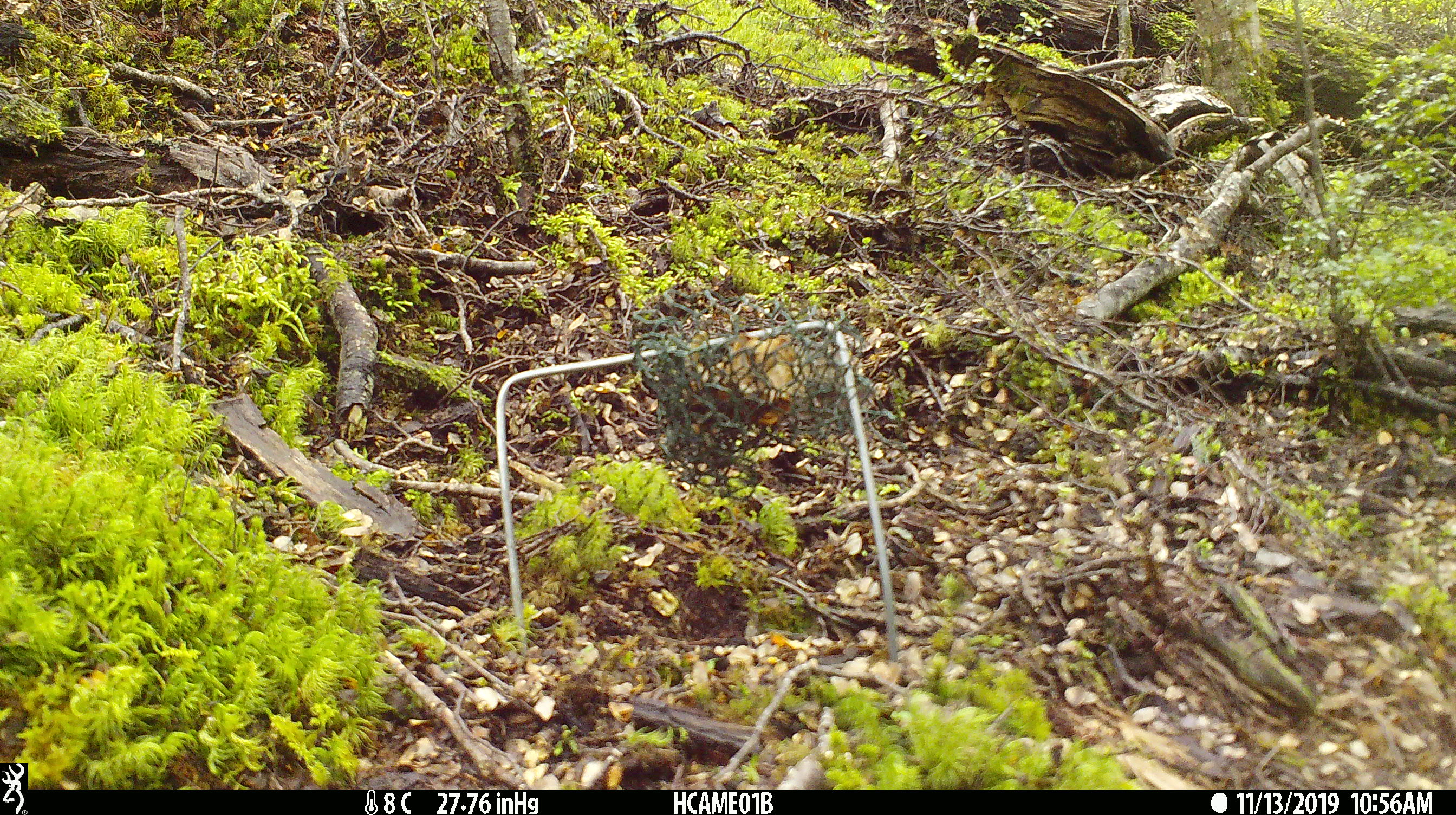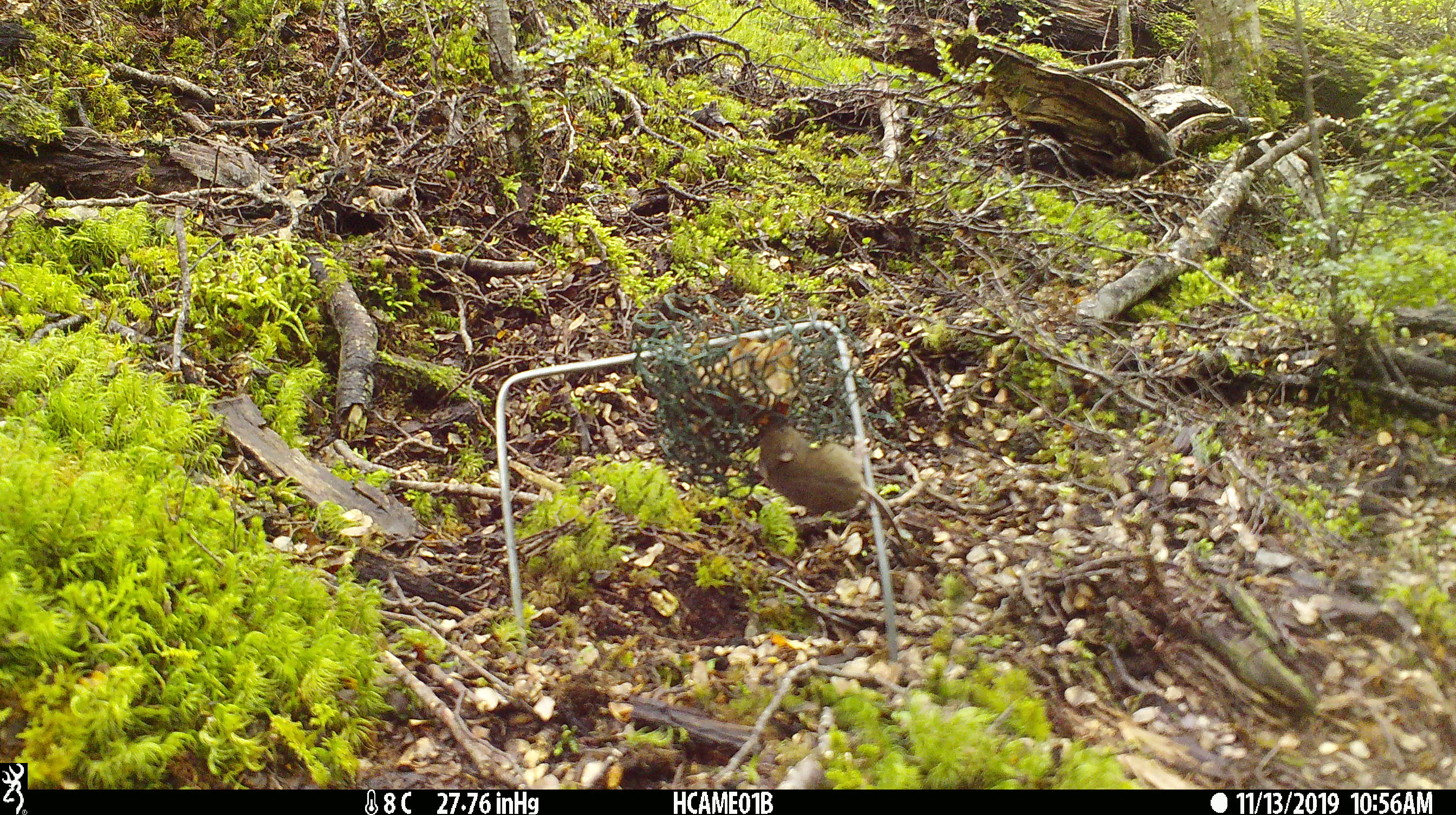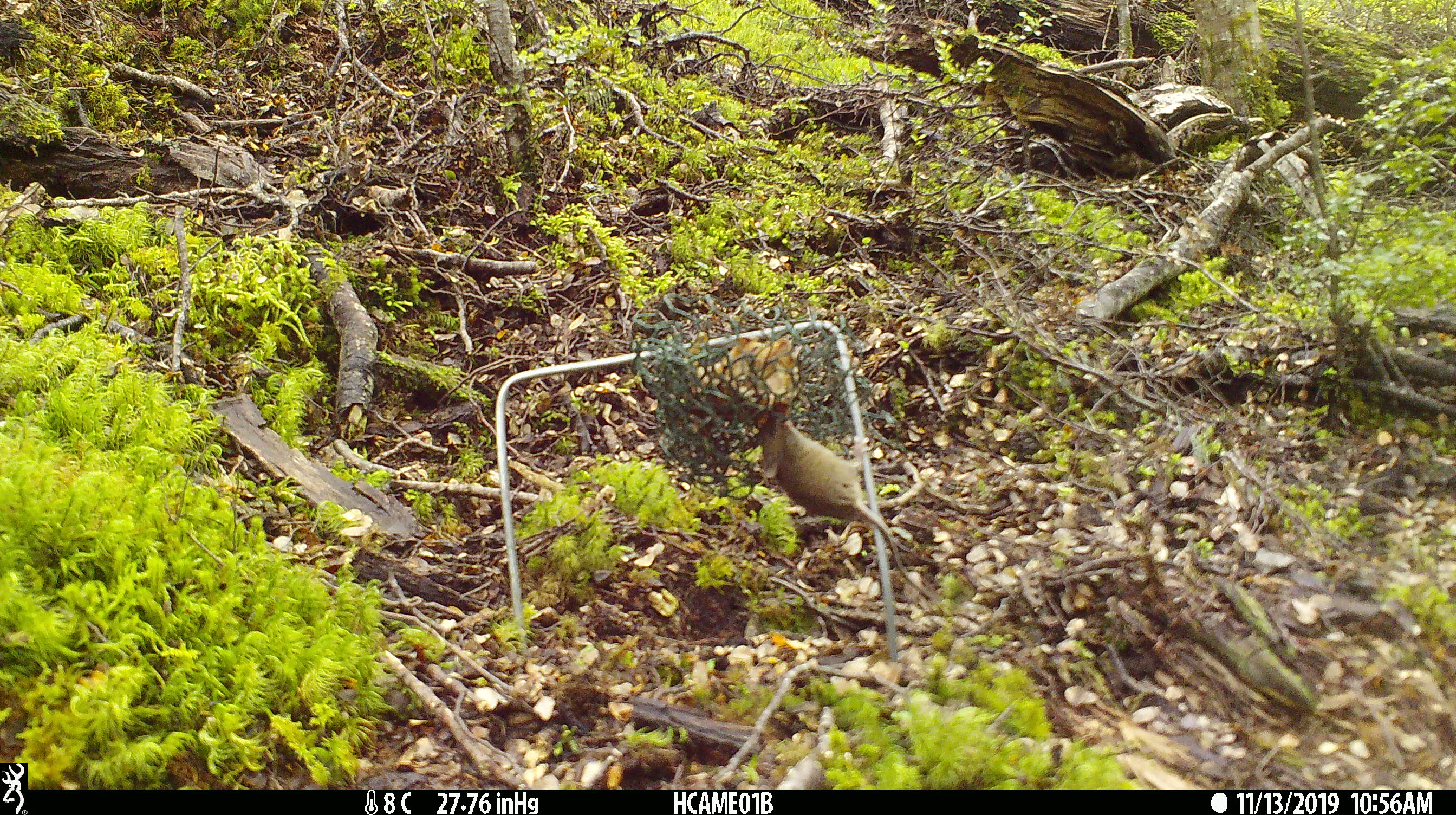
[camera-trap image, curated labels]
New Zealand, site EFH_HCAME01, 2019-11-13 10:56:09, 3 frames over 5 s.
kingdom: Animalia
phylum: Chordata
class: Mammalia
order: Rodentia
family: Muridae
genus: Mus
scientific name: Mus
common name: mouse